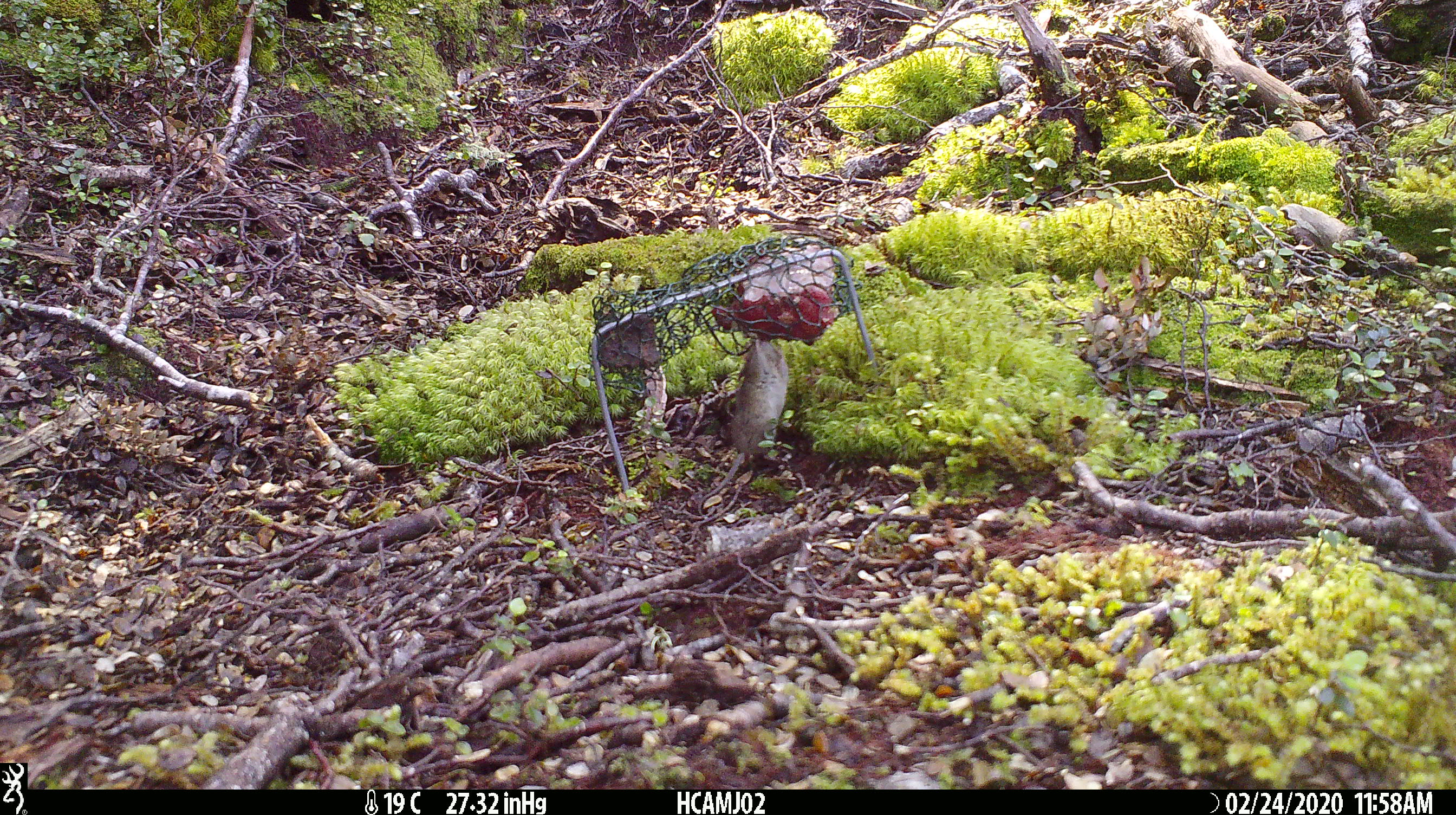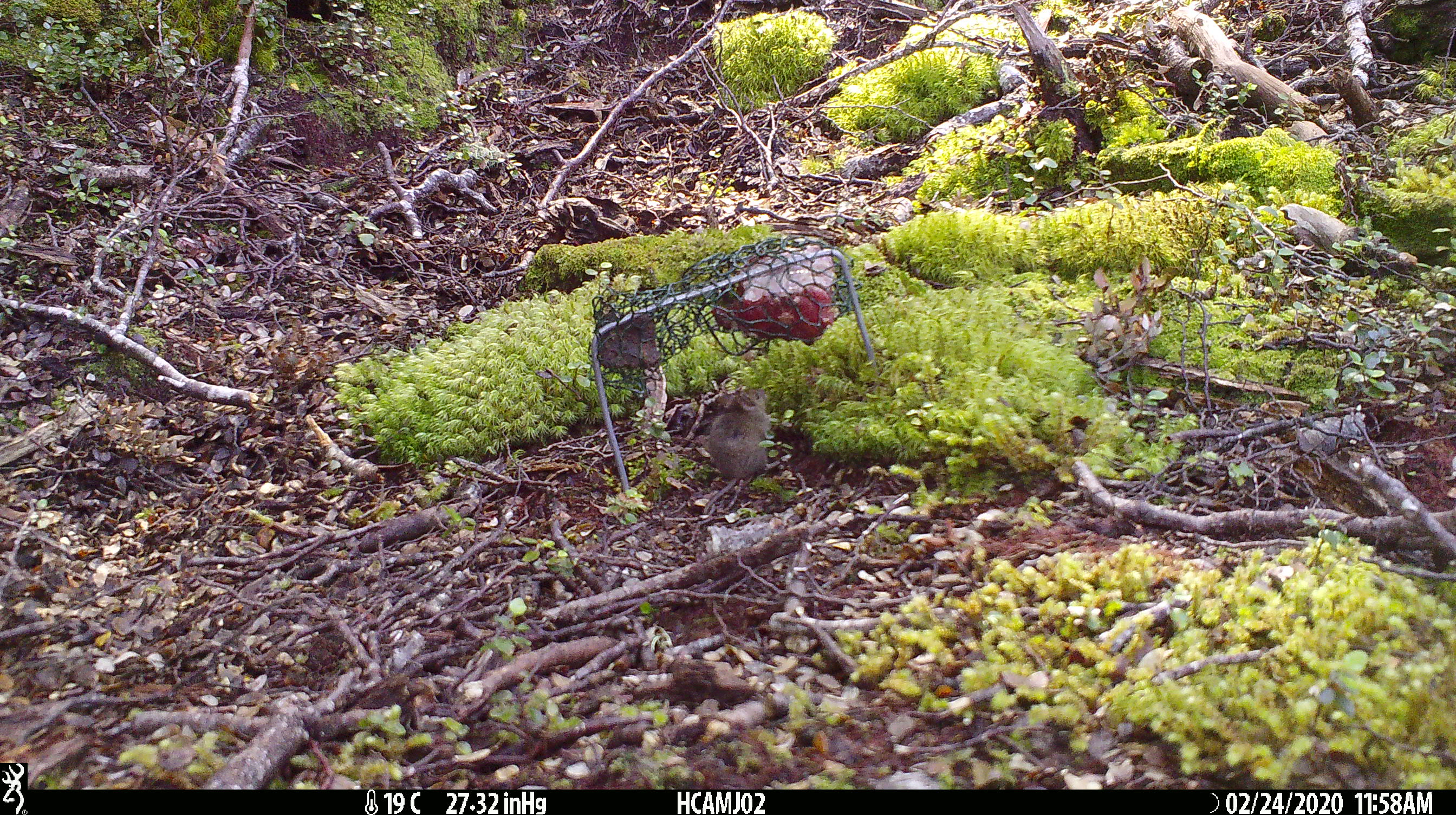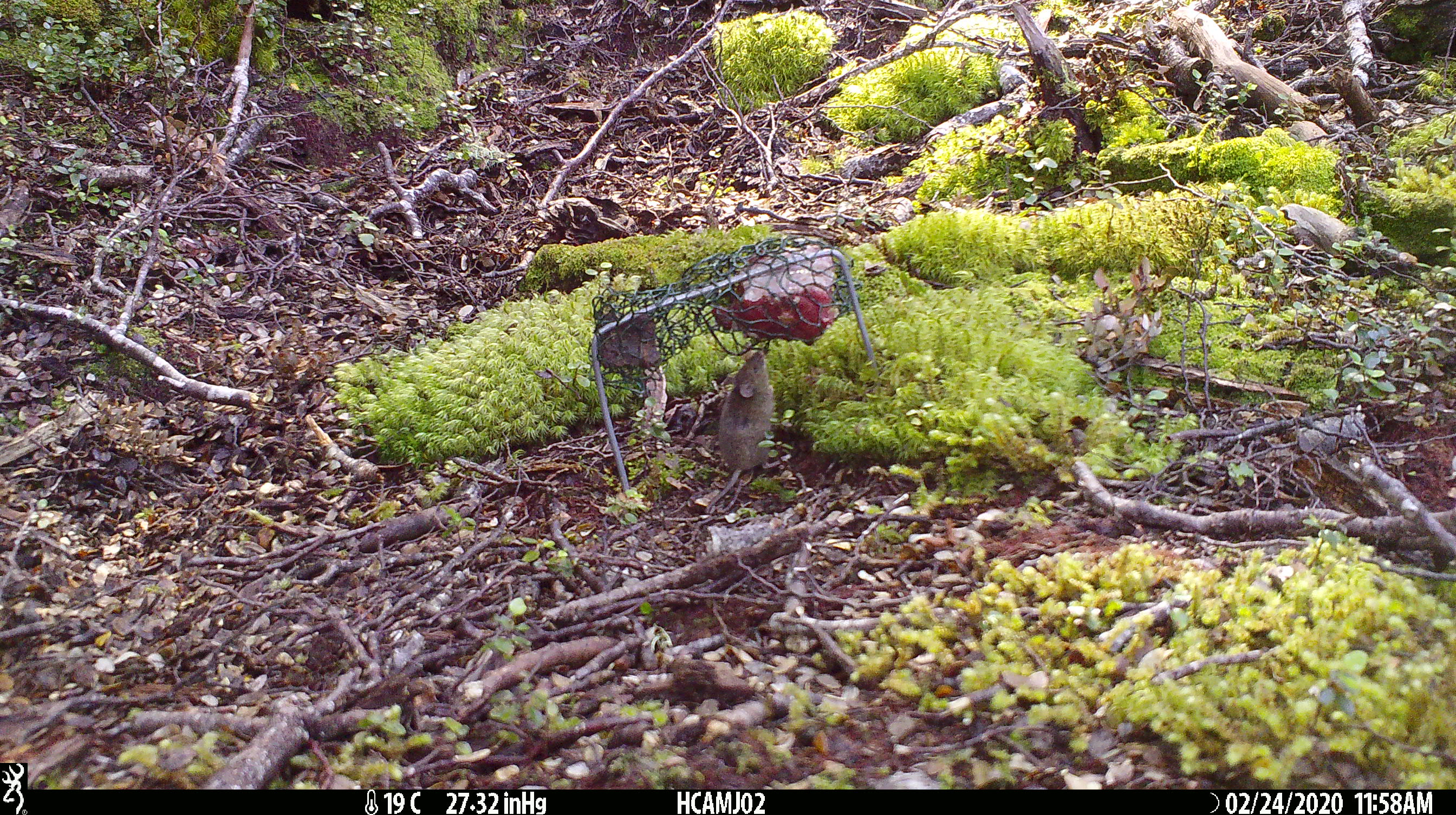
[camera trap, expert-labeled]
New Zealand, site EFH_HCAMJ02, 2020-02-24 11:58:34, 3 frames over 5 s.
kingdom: Animalia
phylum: Chordata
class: Mammalia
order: Rodentia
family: Muridae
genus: Mus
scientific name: Mus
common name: mouse